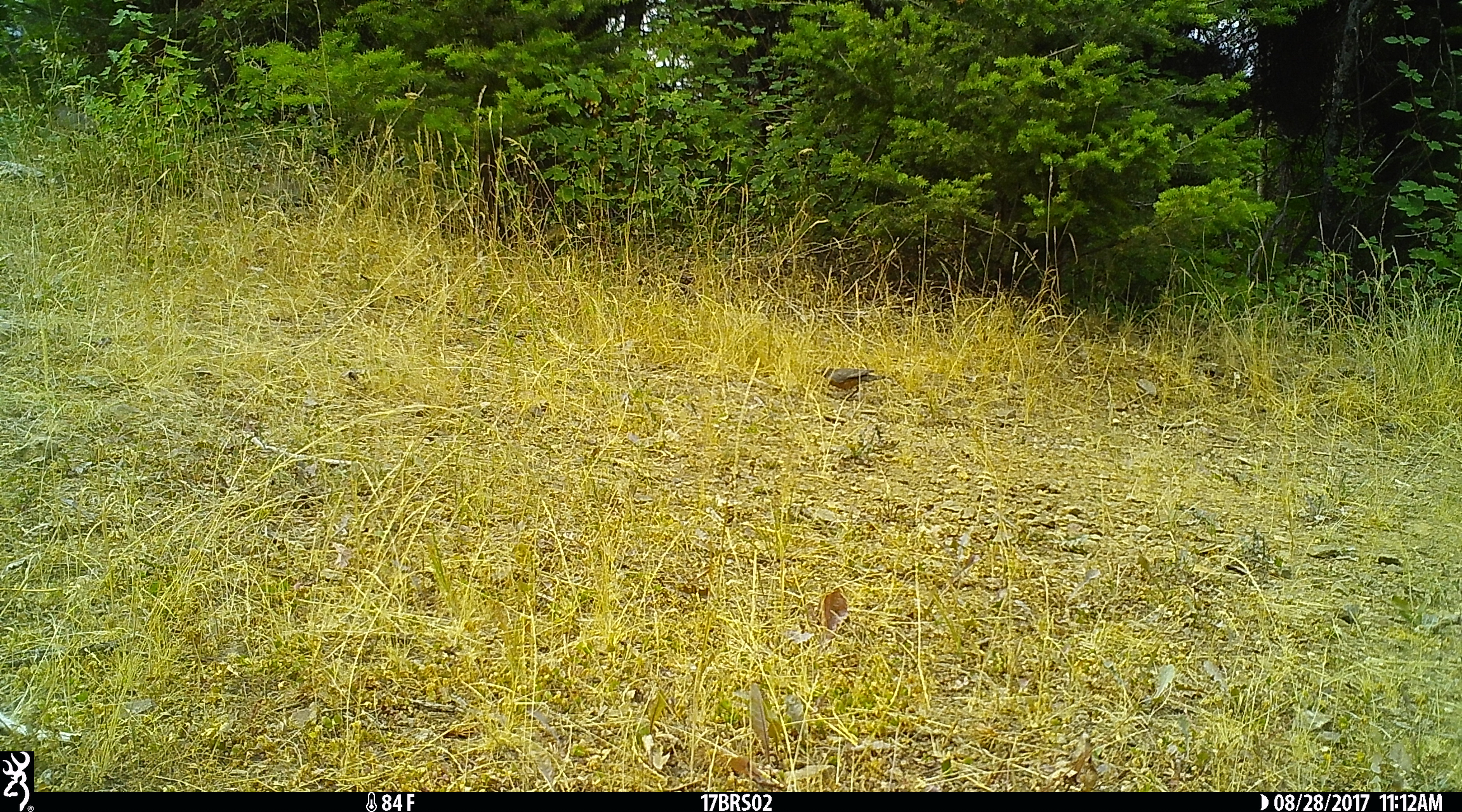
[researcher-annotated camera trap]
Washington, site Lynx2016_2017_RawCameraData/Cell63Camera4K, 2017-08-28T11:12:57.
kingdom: Animalia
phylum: Chordata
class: Aves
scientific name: Aves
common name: birds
Aves (birds). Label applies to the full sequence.